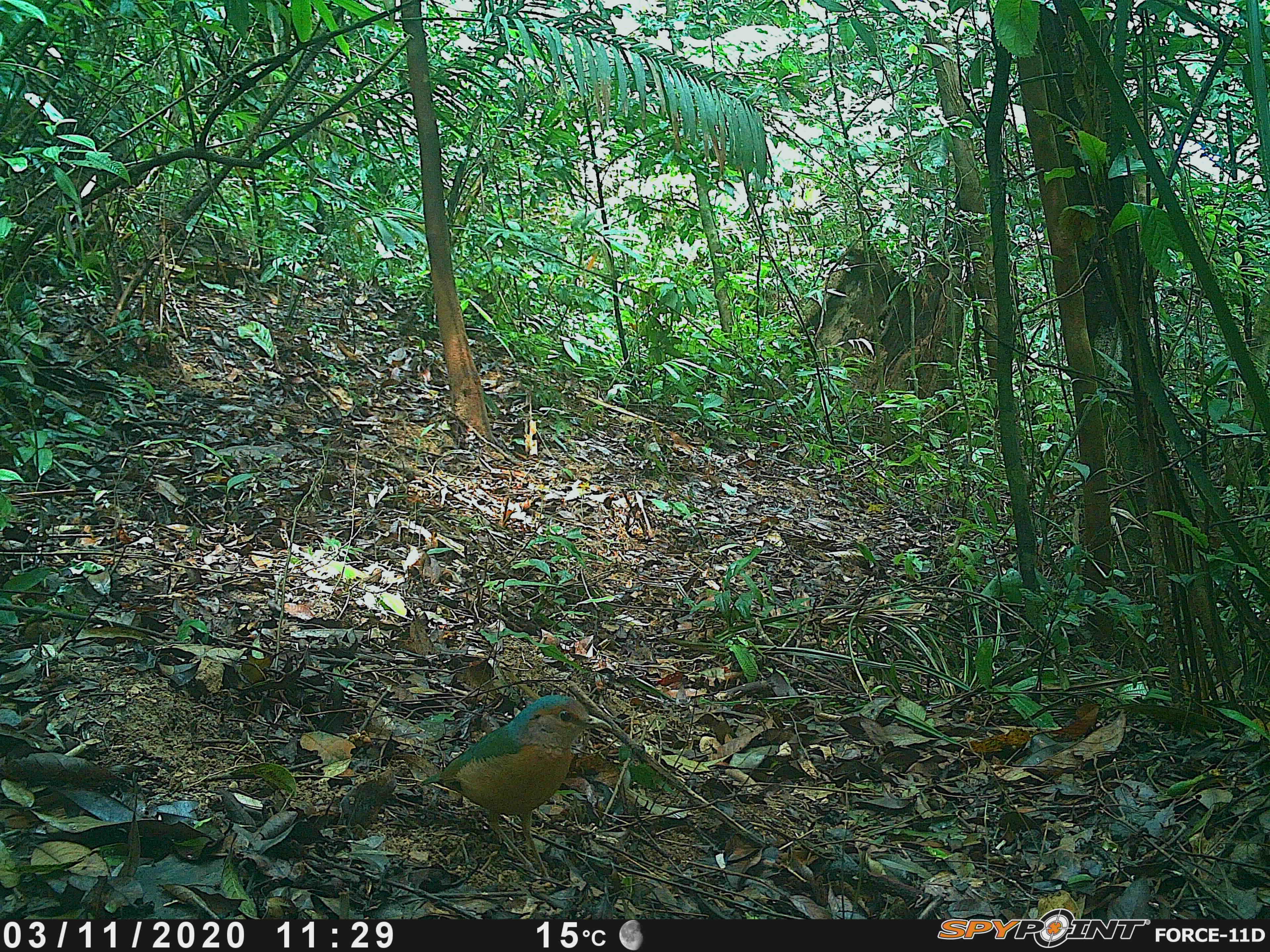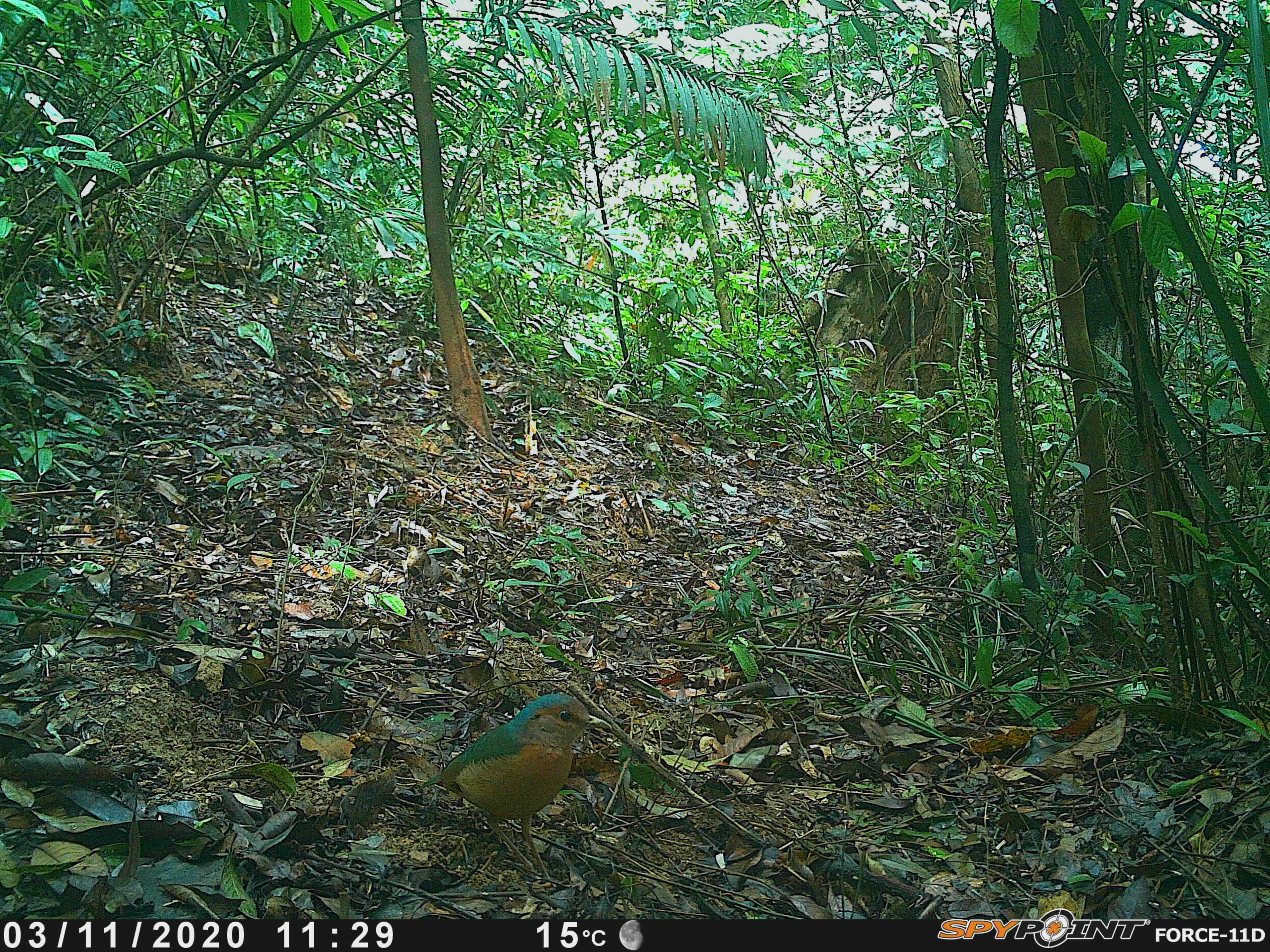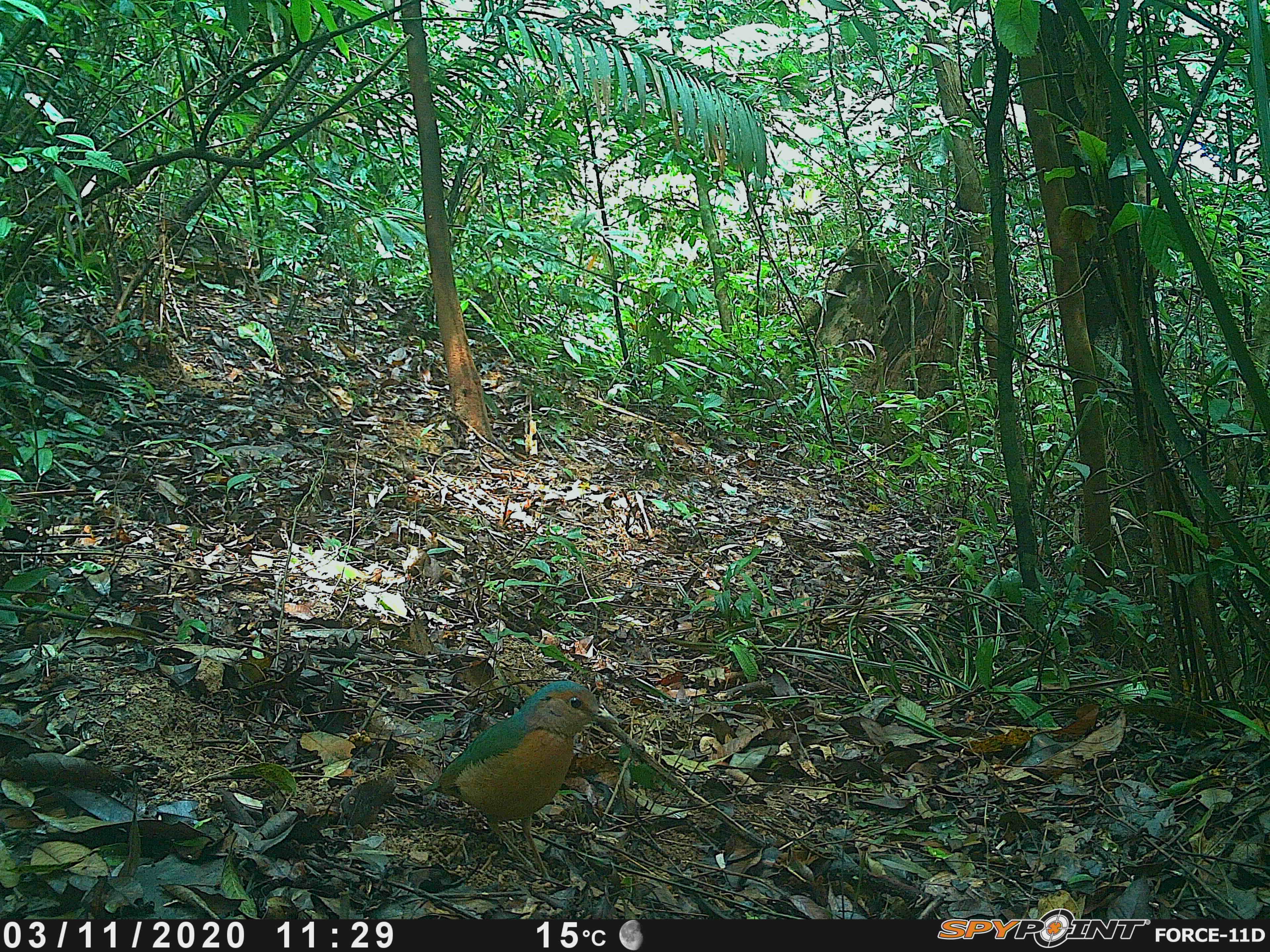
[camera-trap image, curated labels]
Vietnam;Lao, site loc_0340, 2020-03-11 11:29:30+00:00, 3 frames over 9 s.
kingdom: Animalia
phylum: Chordata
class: Aves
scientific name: Aves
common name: bird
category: unidentified bird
Unidentified bird (bird) (Aves). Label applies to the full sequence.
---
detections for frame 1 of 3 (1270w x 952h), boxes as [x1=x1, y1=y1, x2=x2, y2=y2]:
unidentified bird: [x1=422, y1=694, x2=612, y2=879]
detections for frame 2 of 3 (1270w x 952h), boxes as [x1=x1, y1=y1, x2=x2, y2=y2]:
unidentified bird: [x1=422, y1=693, x2=612, y2=880]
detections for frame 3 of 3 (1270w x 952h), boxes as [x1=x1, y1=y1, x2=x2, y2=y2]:
unidentified bird: [x1=420, y1=680, x2=619, y2=881]